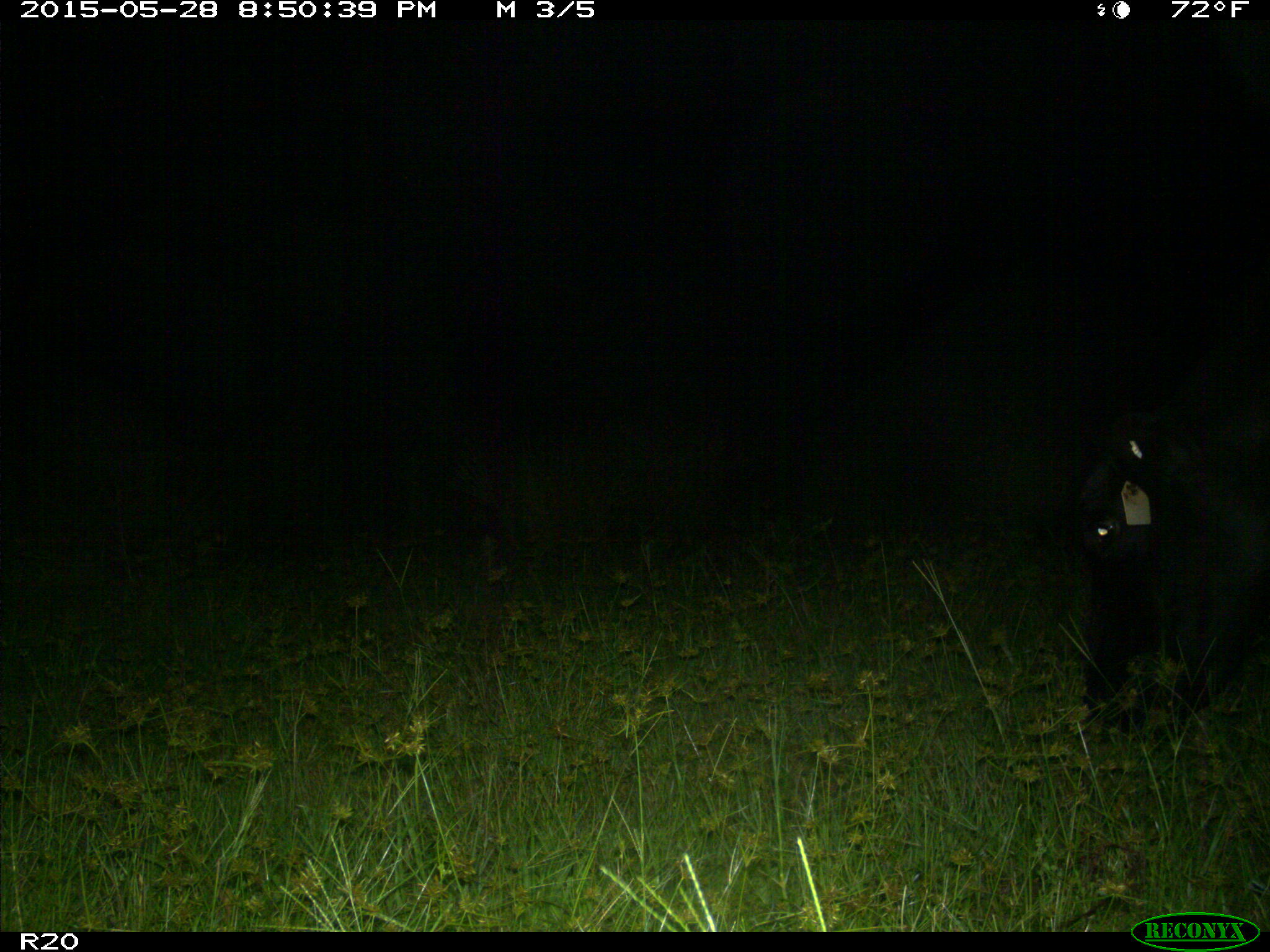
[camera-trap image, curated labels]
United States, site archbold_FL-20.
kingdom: Animalia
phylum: Chordata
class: Mammalia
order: Artiodactyla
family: Bovidae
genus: Bos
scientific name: Bos taurus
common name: domestic cow